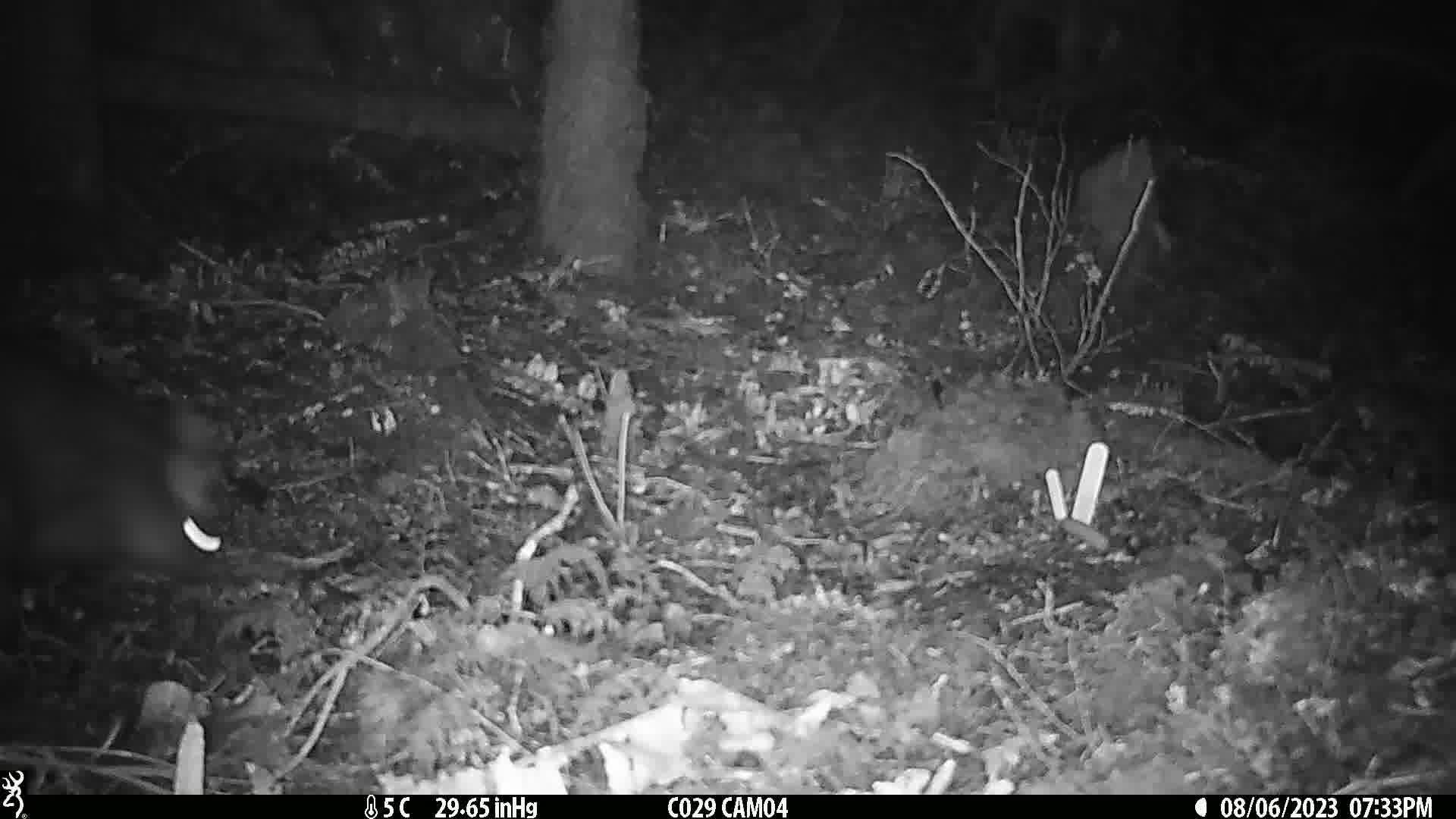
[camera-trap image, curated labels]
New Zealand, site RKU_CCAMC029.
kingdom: Animalia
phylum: Chordata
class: Mammalia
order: Diprotodontia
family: Phalangeridae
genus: Trichosurus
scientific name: Trichosurus vulpecula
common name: common brushtail possum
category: possum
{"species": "possum (common brushtail possum) (Trichosurus vulpecula)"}